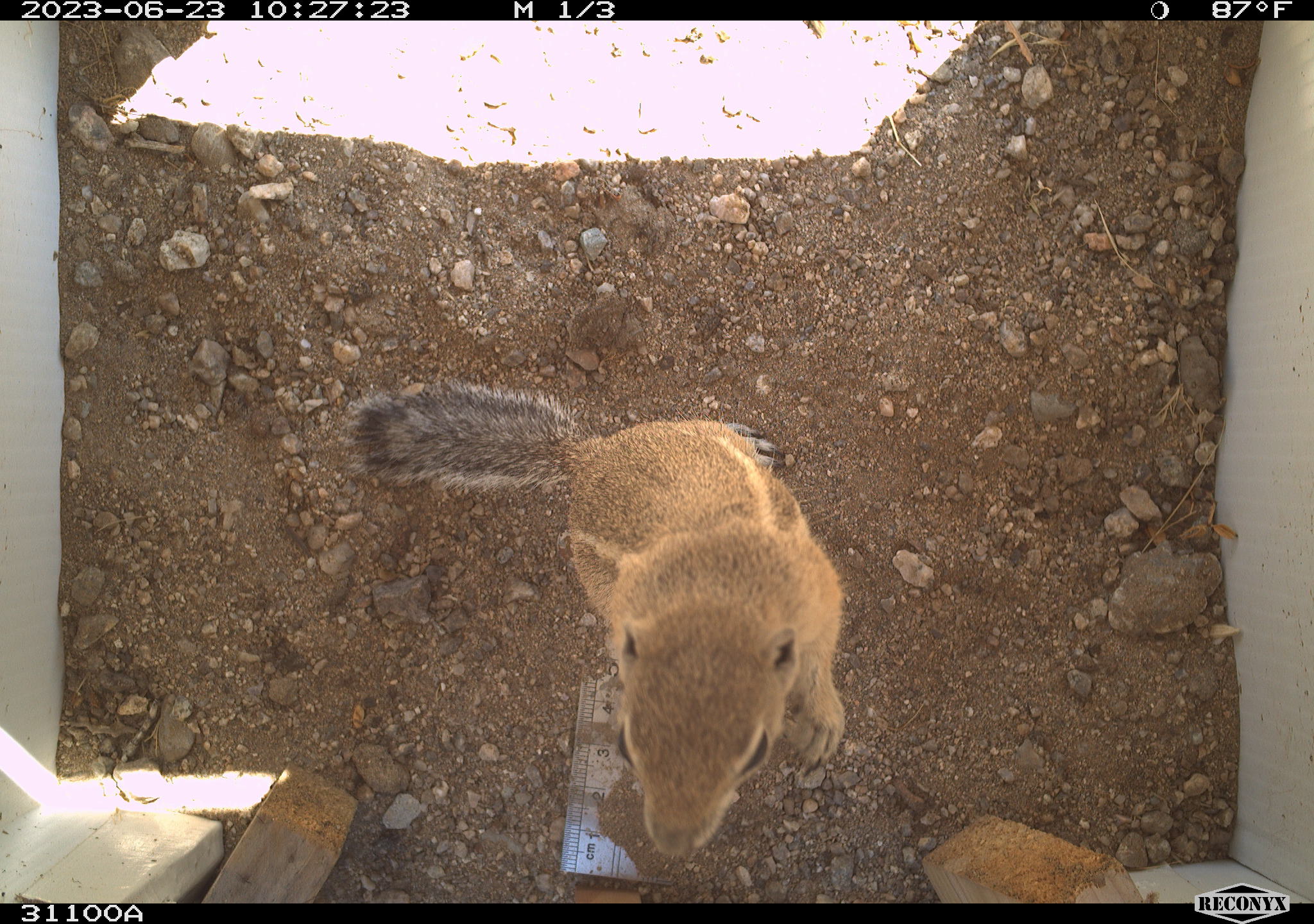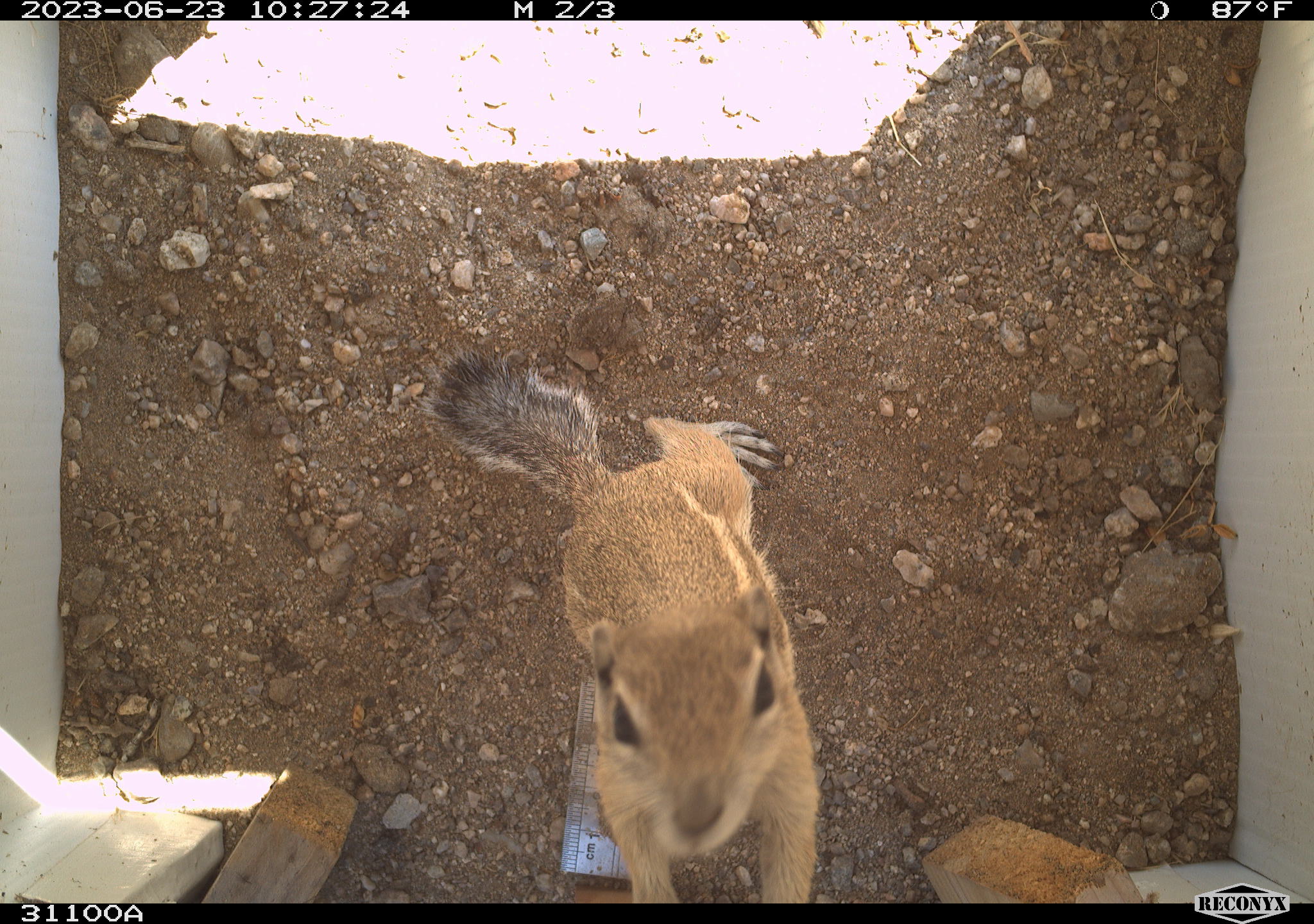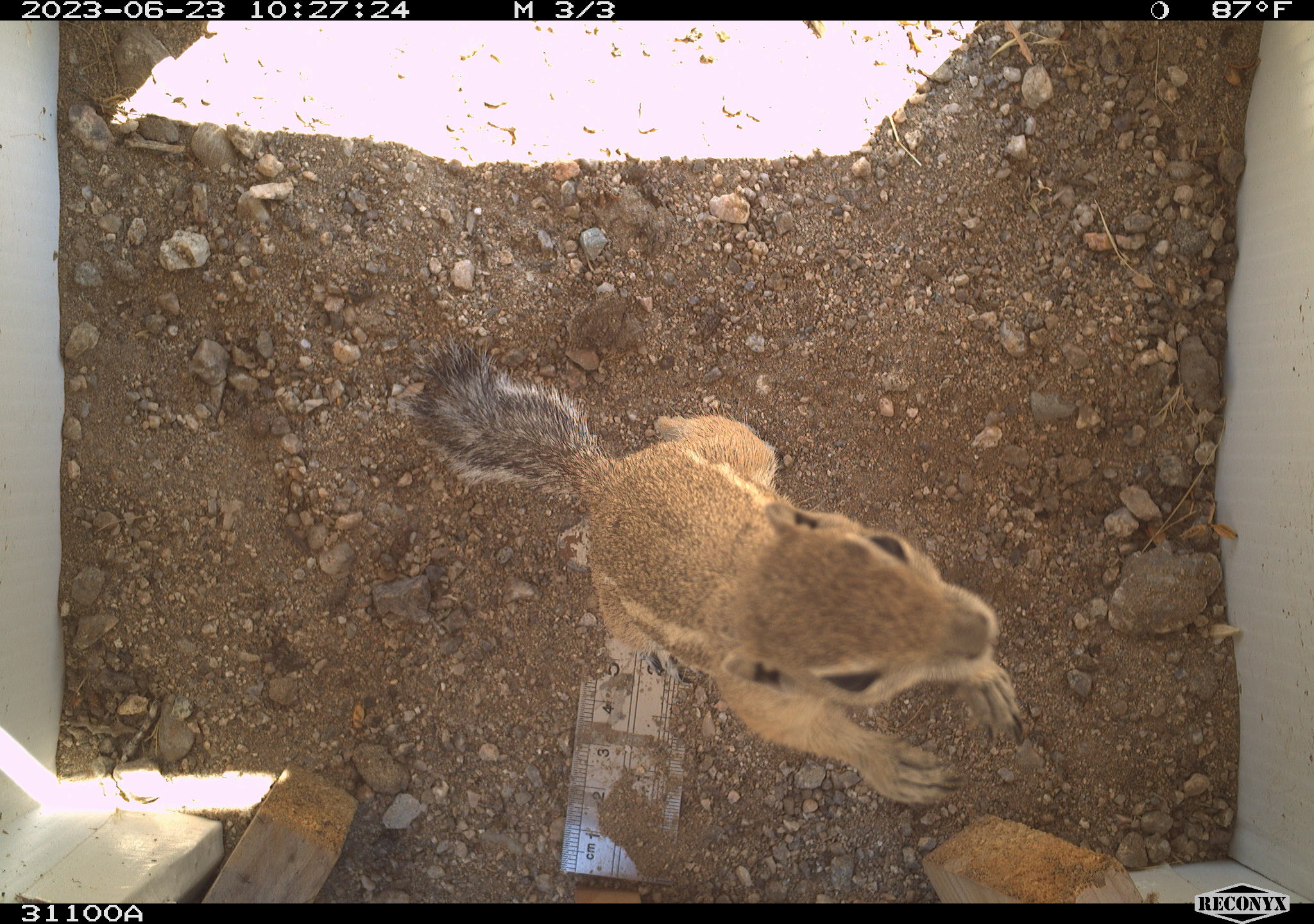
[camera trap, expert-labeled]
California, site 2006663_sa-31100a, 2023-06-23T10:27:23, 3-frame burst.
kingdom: Animalia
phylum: Chordata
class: Mammalia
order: Rodentia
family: Sciuridae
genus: Ammospermophilus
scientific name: Ammospermophilus leucurus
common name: white-tailed antelope squirrel